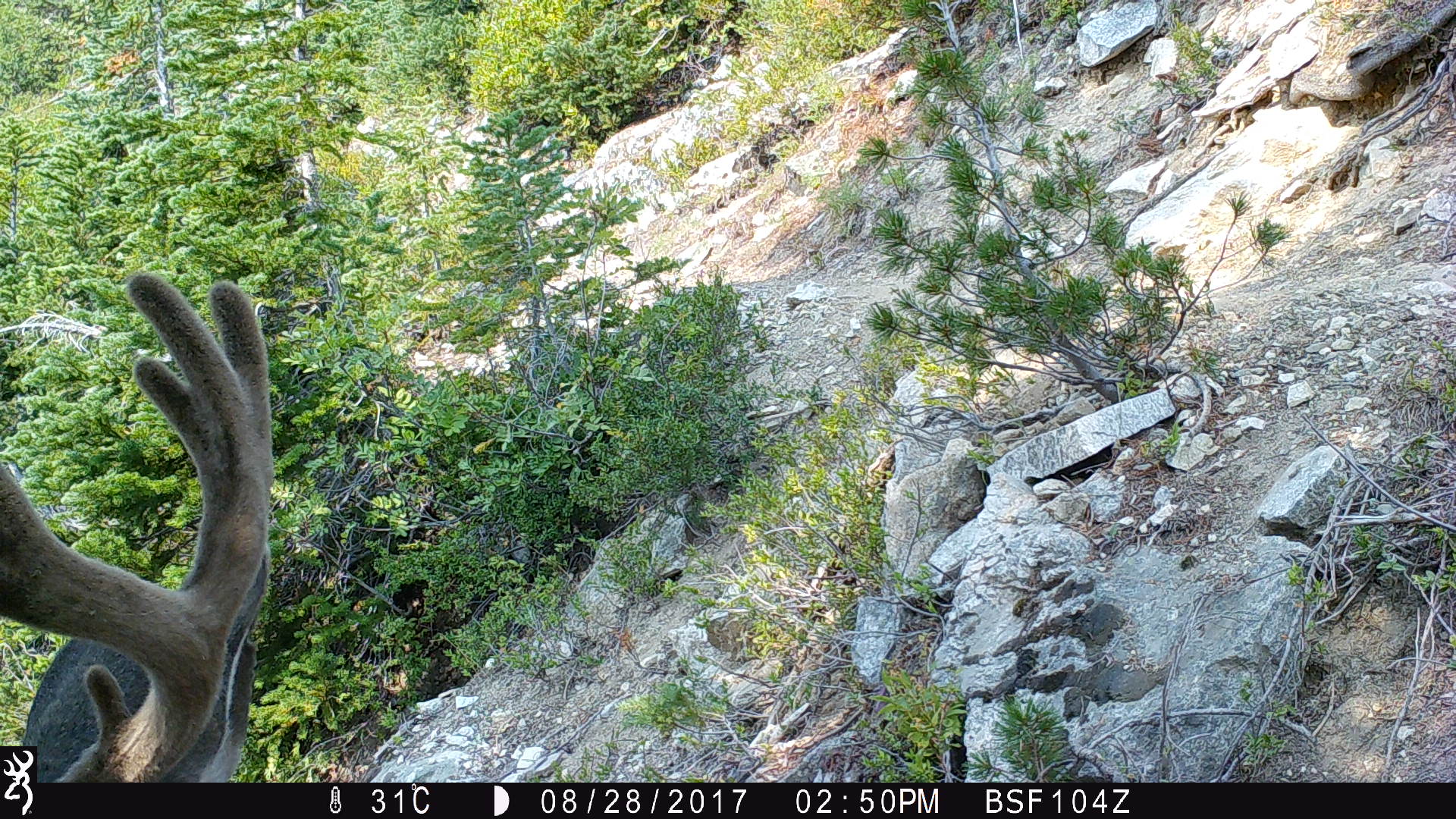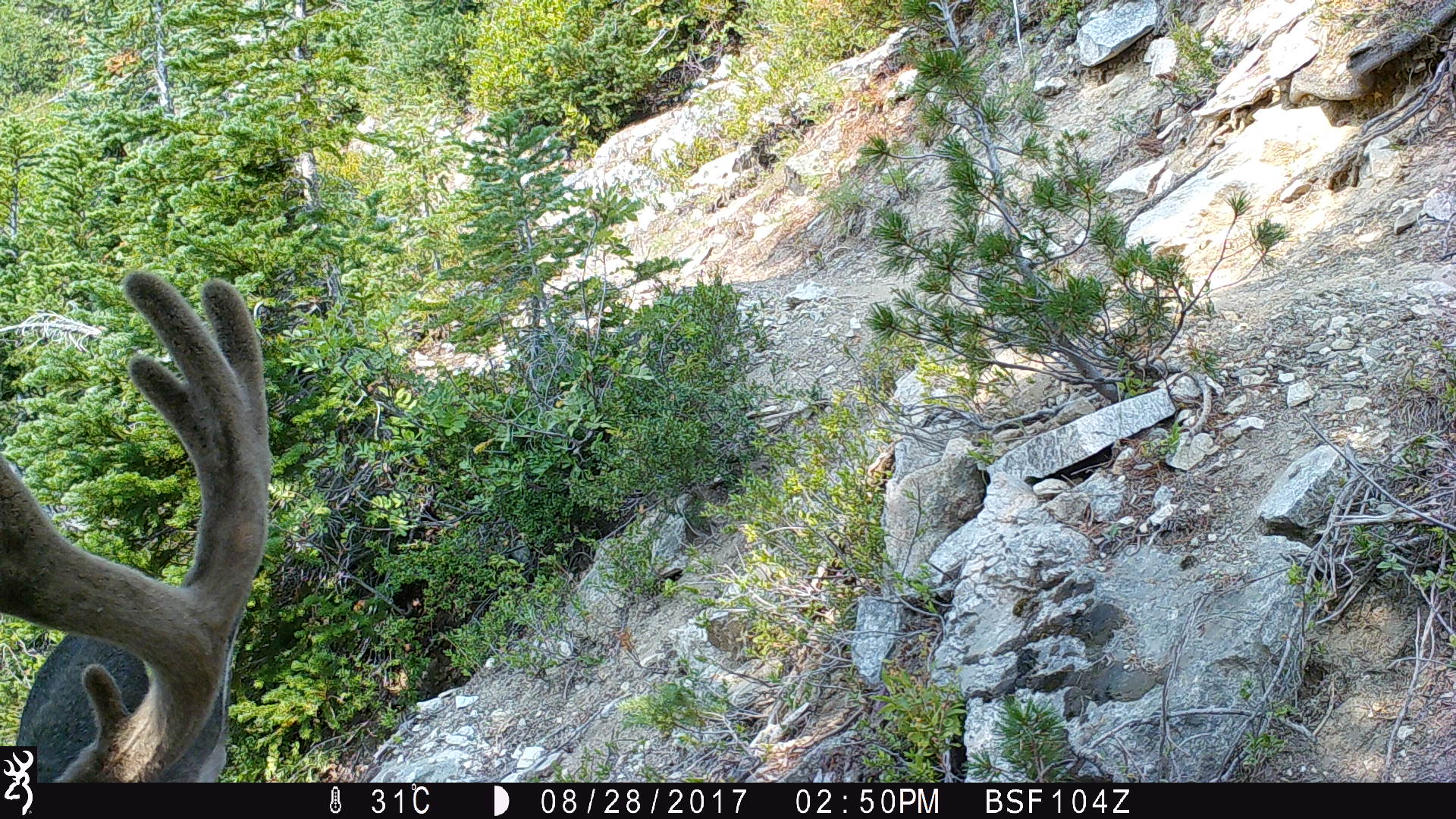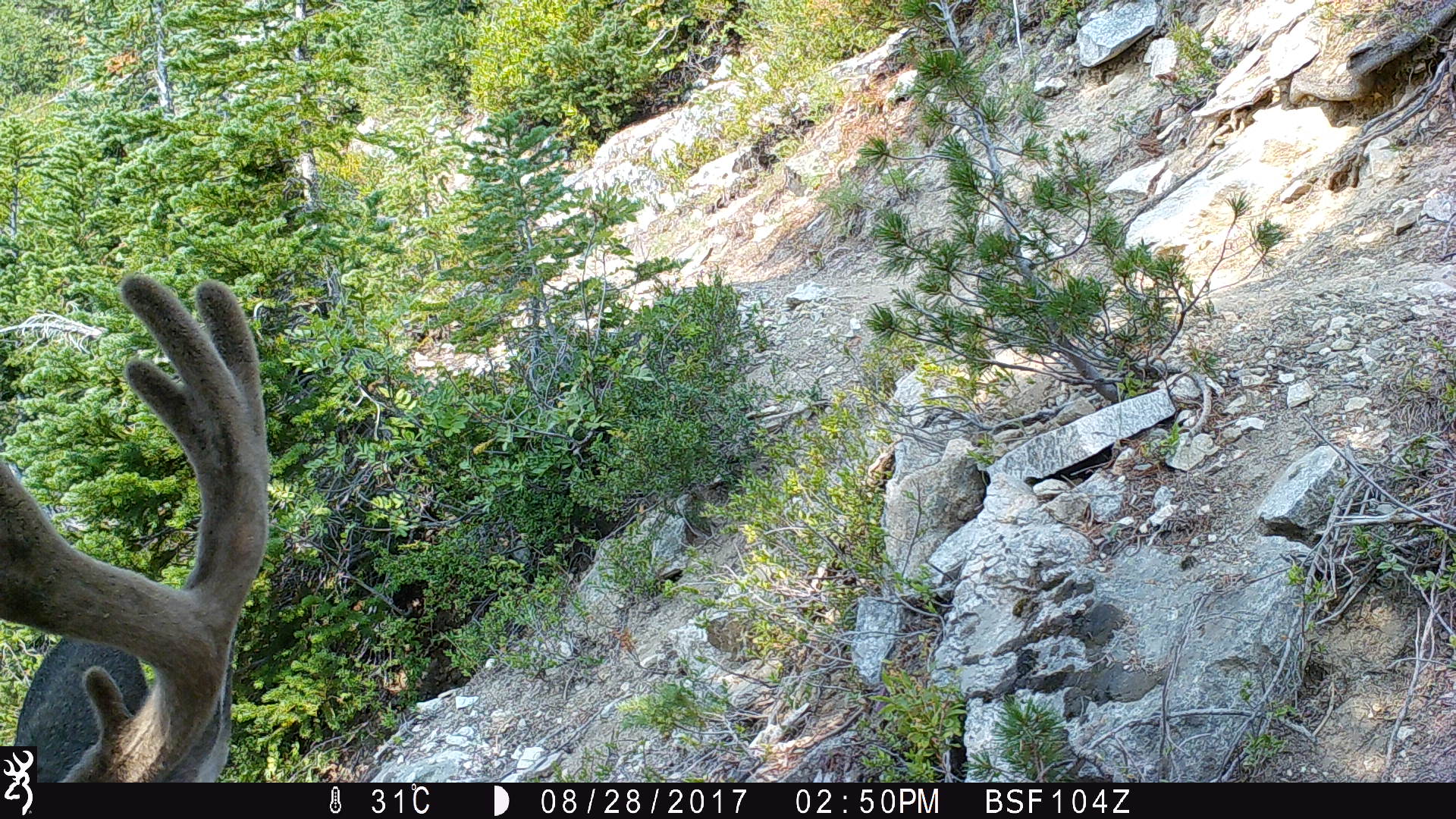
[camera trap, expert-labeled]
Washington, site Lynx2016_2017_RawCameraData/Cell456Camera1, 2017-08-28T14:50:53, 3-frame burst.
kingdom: Animalia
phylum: Chordata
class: Mammalia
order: Artiodactyla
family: Cervidae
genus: Odocoileus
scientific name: Odocoileus hemionus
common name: mule deer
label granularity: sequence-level